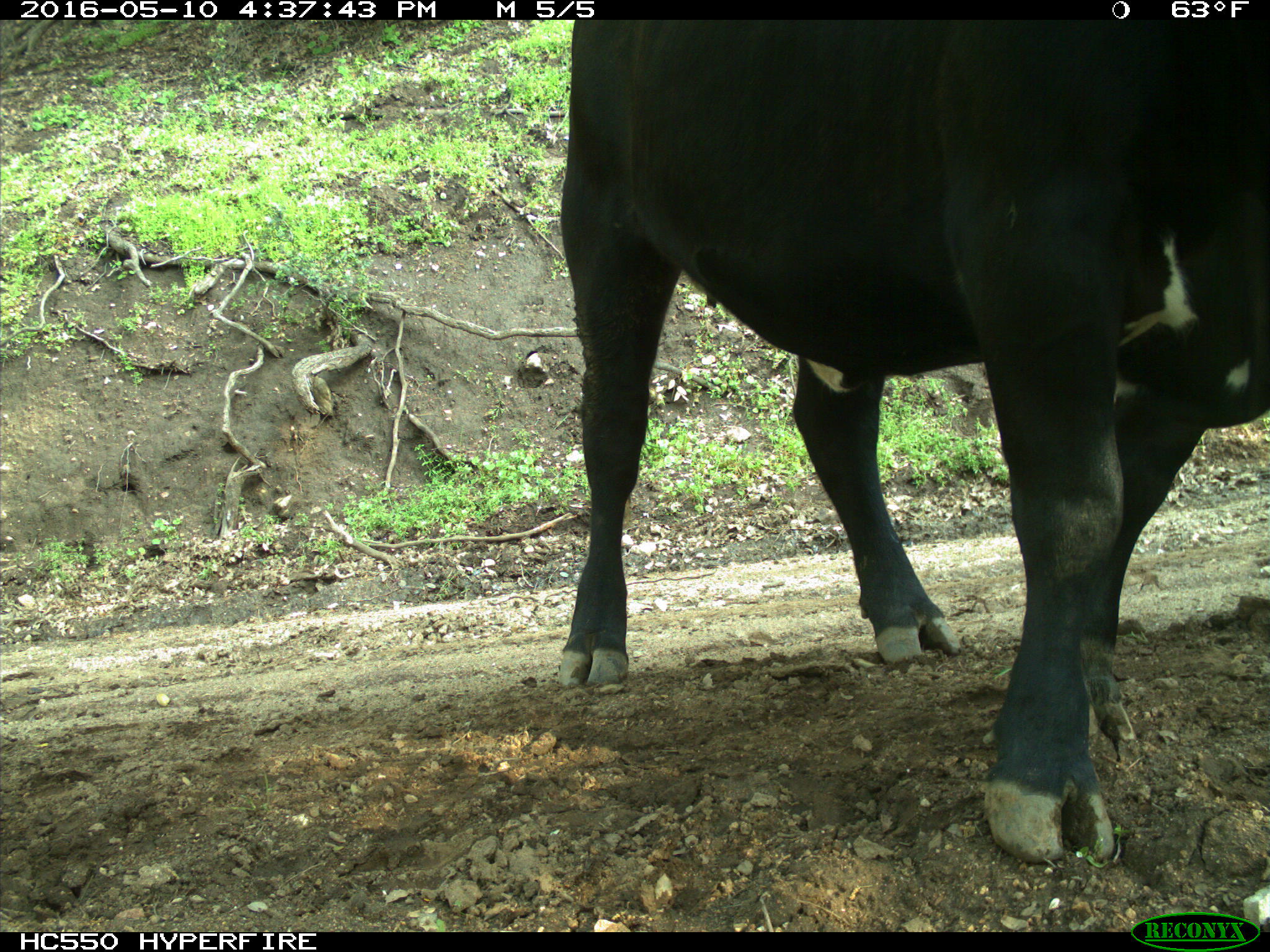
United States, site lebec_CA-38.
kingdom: Animalia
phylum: Chordata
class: Mammalia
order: Artiodactyla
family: Bovidae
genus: Bos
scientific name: Bos taurus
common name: domestic cow